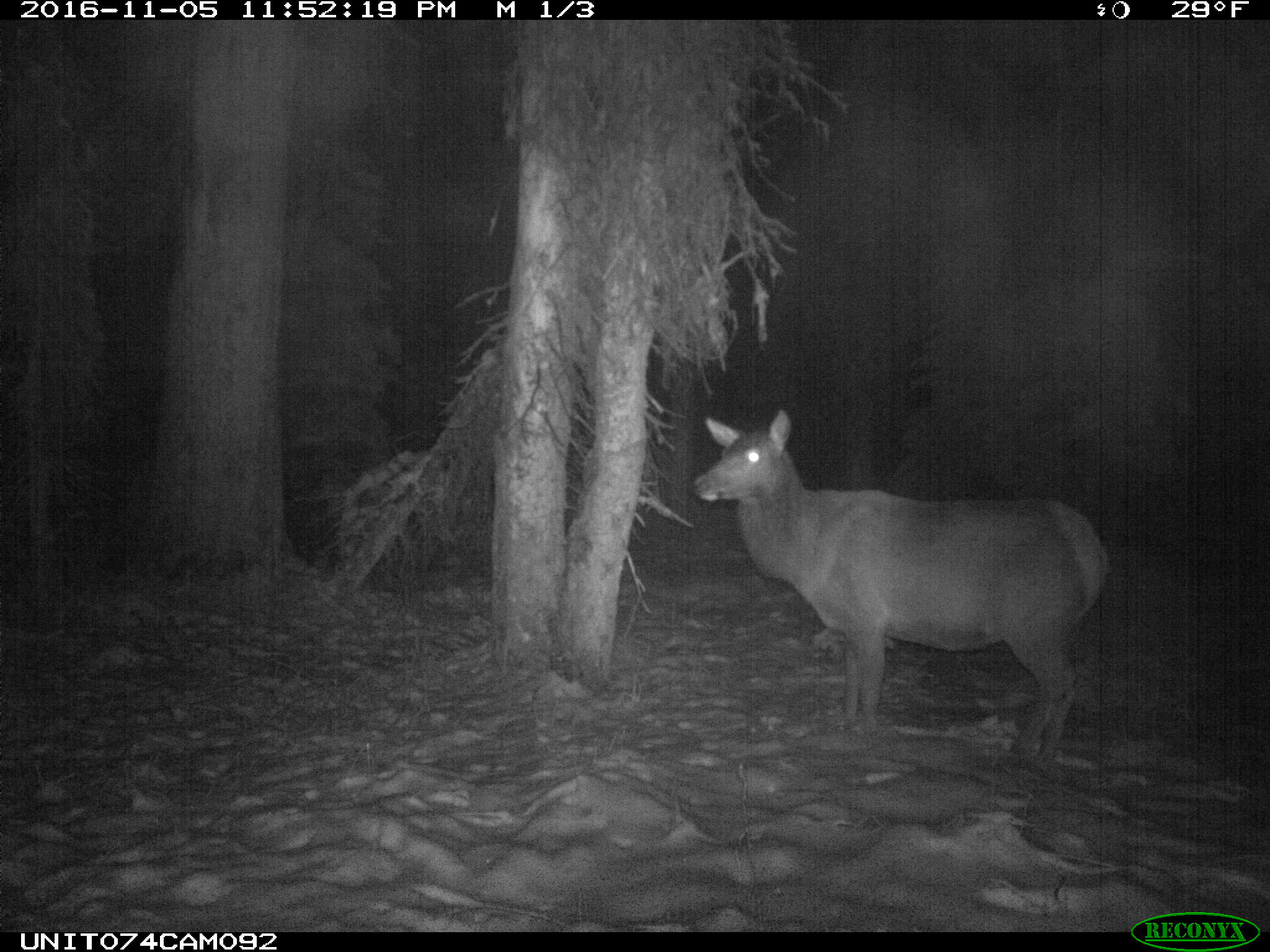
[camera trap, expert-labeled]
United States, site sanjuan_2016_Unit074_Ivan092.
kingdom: Animalia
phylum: Chordata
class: Mammalia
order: Artiodactyla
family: Cervidae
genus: Cervus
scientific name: Cervus elaphus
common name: red deer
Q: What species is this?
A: Cervus elaphus (red deer).